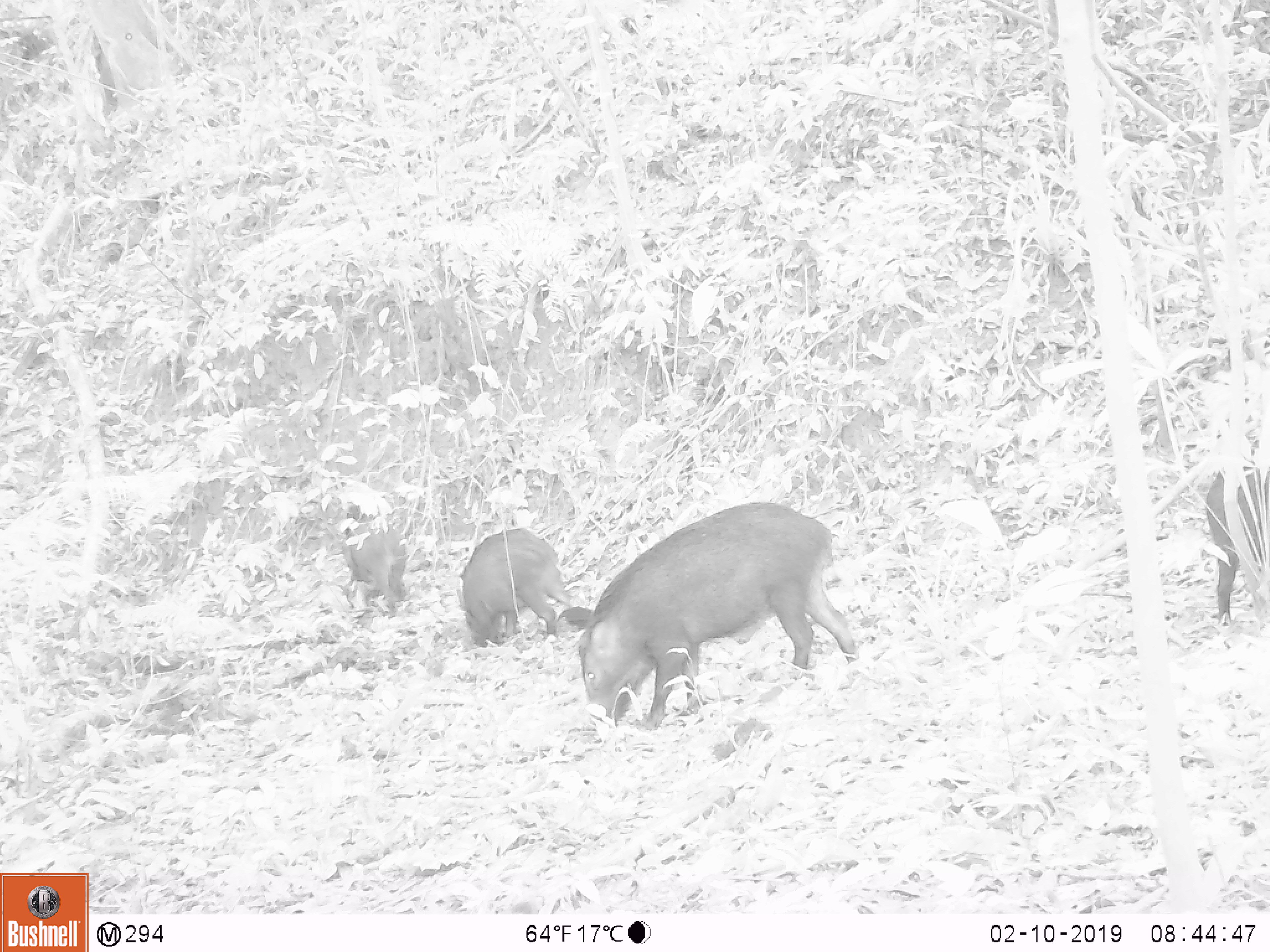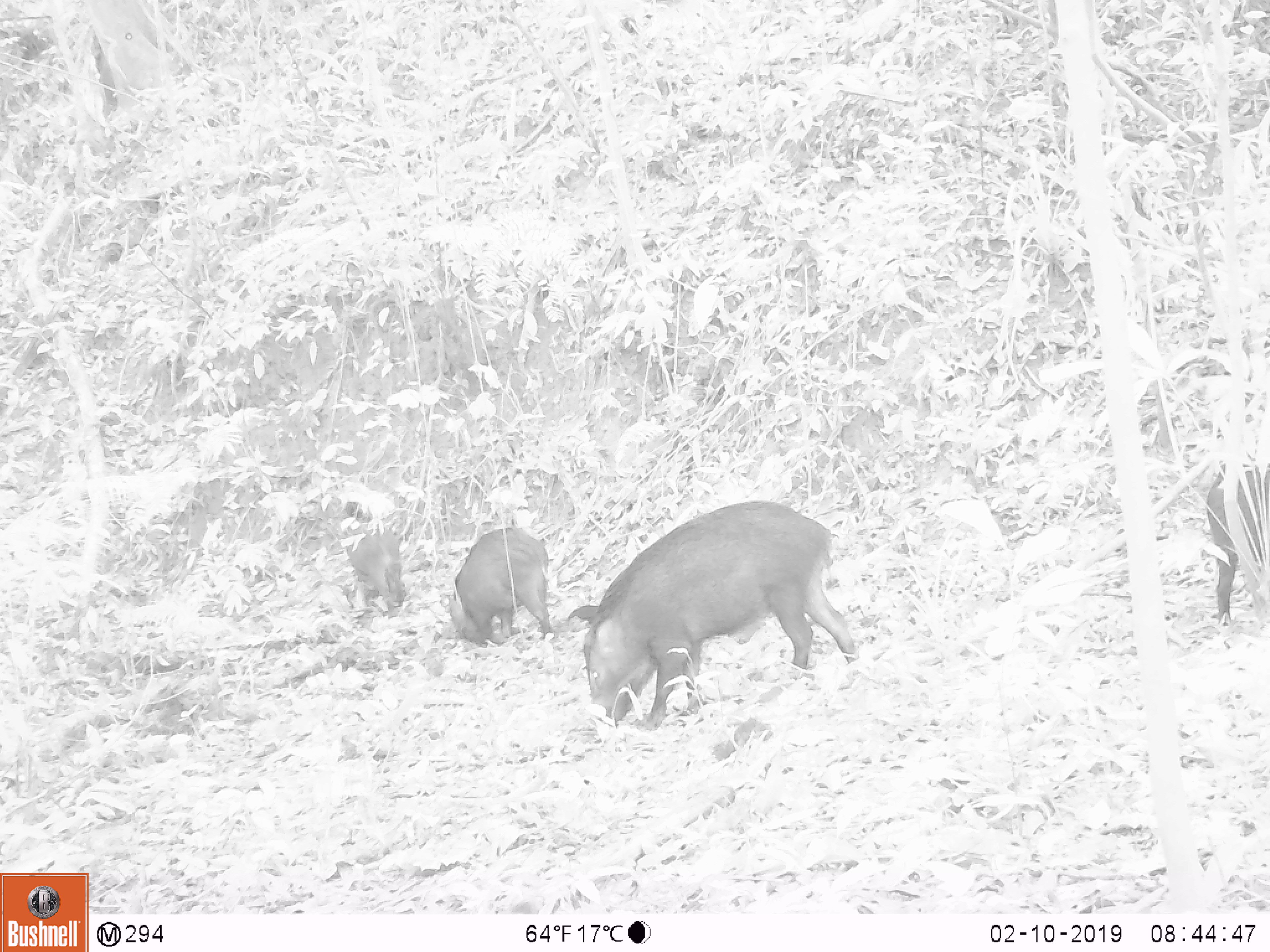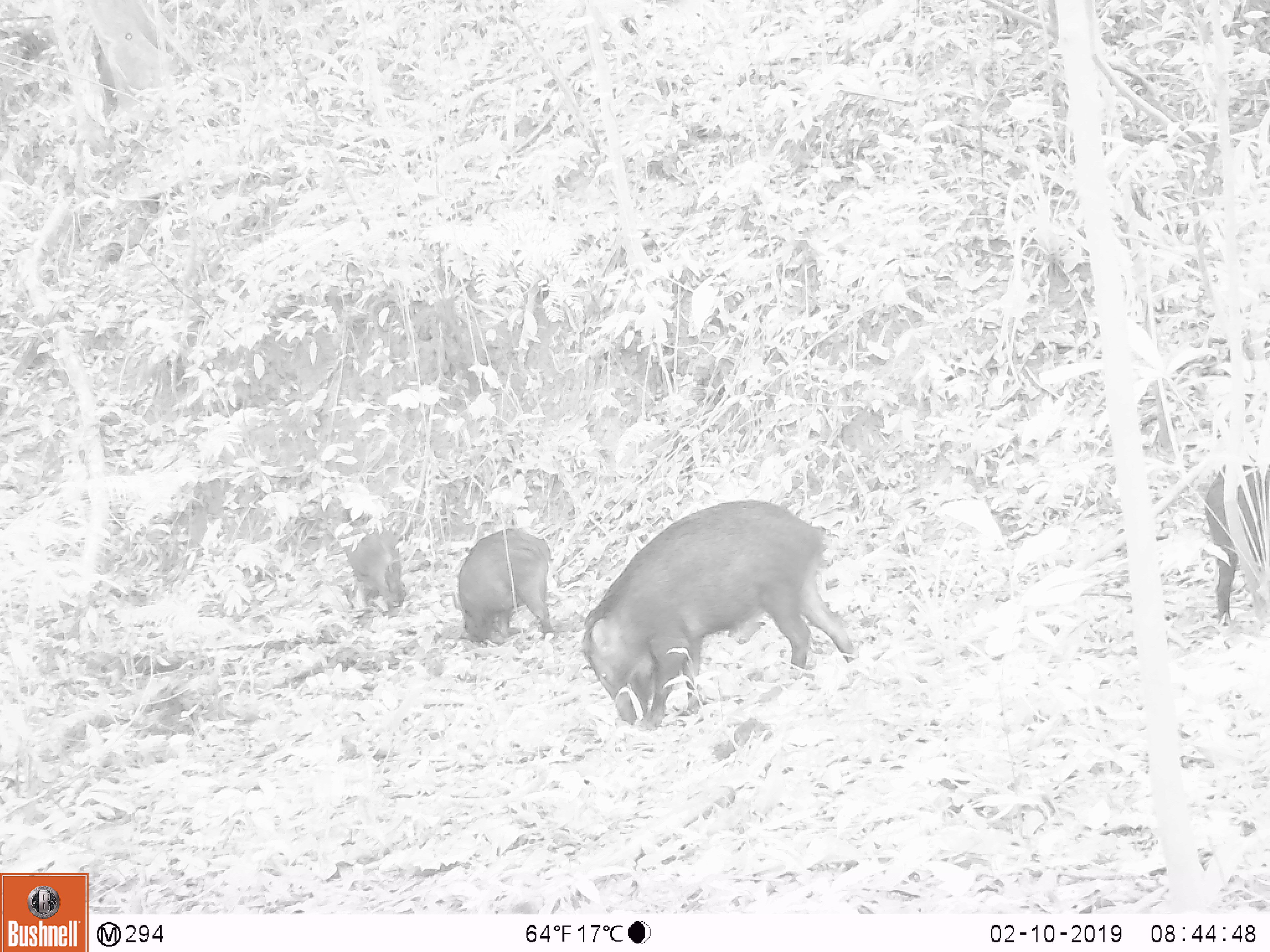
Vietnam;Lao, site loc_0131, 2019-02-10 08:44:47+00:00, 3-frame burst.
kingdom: Animalia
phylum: Chordata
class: Mammalia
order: Artiodactyla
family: Suidae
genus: Sus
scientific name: Sus scrofa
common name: eurasian wild pig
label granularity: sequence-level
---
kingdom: Animalia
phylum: Chordata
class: Aves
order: Galliformes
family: Phasianidae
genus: Gallus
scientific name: Gallus gallus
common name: red junglefowl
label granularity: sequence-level